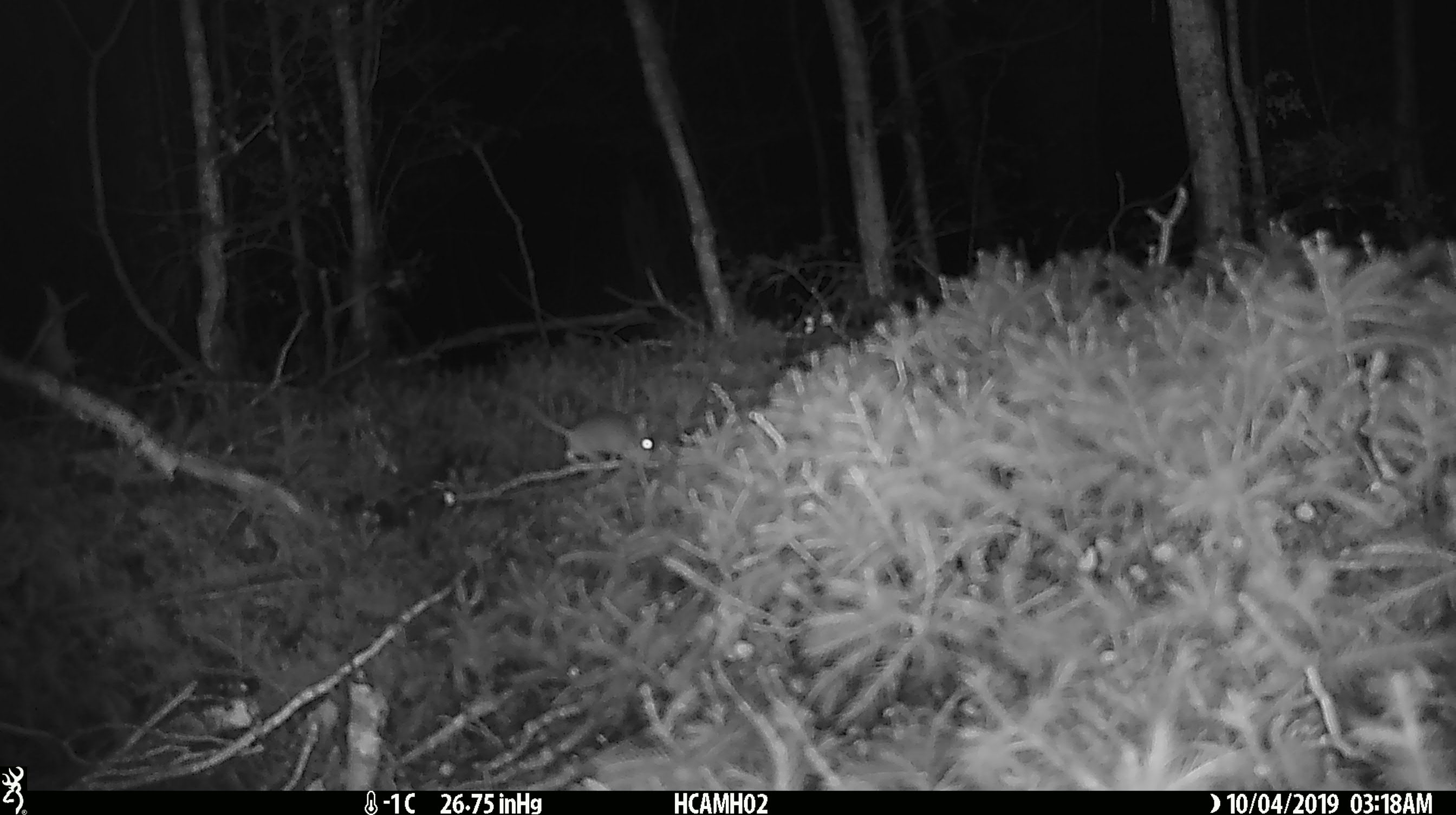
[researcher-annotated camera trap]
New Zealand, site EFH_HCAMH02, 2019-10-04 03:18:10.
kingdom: Animalia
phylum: Chordata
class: Mammalia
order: Rodentia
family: Muridae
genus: Mus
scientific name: Mus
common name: mouse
Mouse (Mus).